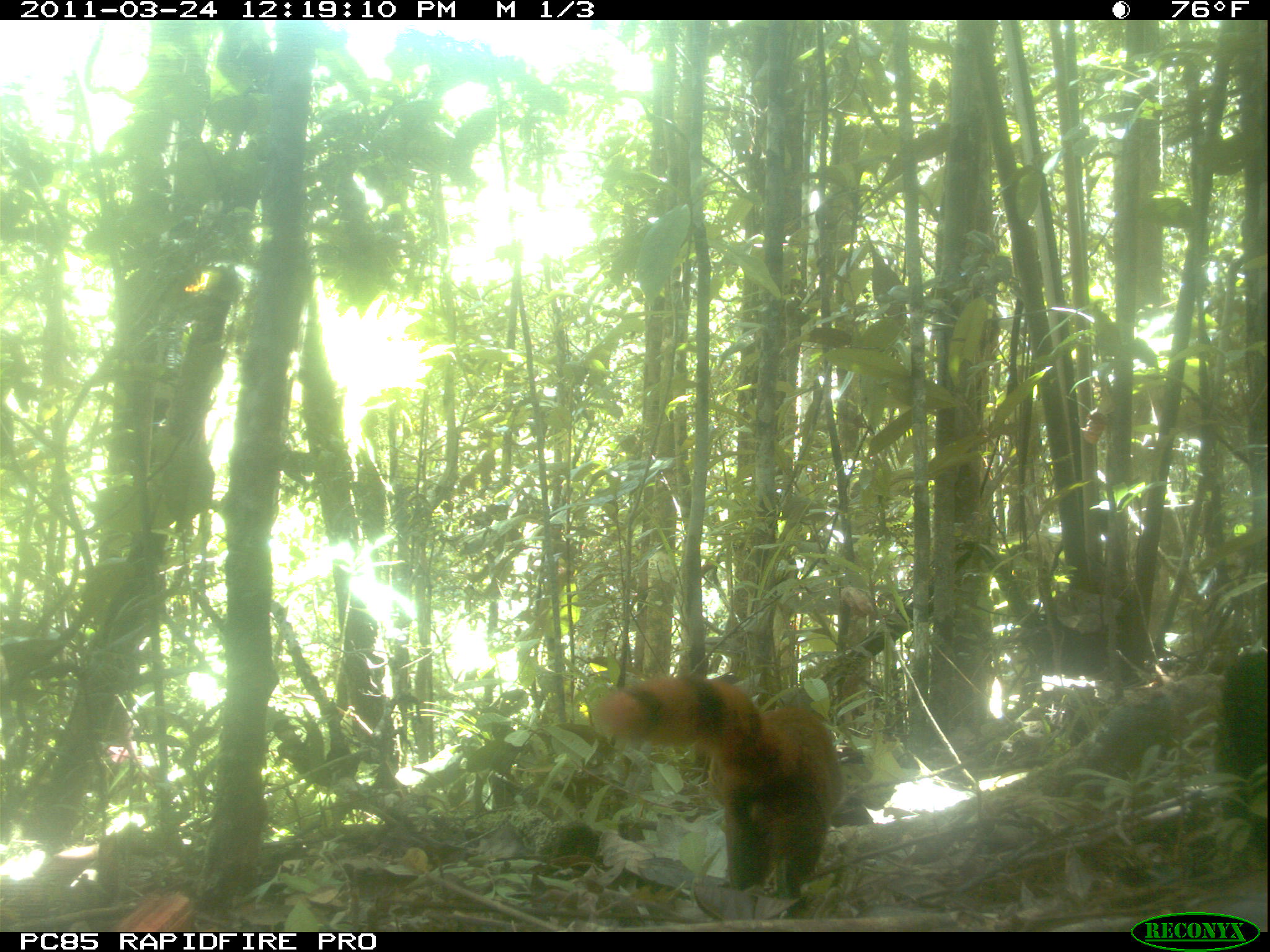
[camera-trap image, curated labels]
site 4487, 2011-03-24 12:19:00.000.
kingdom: Animalia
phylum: Chordata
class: Mammalia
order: Carnivora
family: Eupleridae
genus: Galidia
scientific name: Galidia elegans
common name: ring-tailed vontsira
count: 1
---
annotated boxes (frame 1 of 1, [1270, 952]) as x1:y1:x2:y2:
galidia elegans: 588:674:843:915